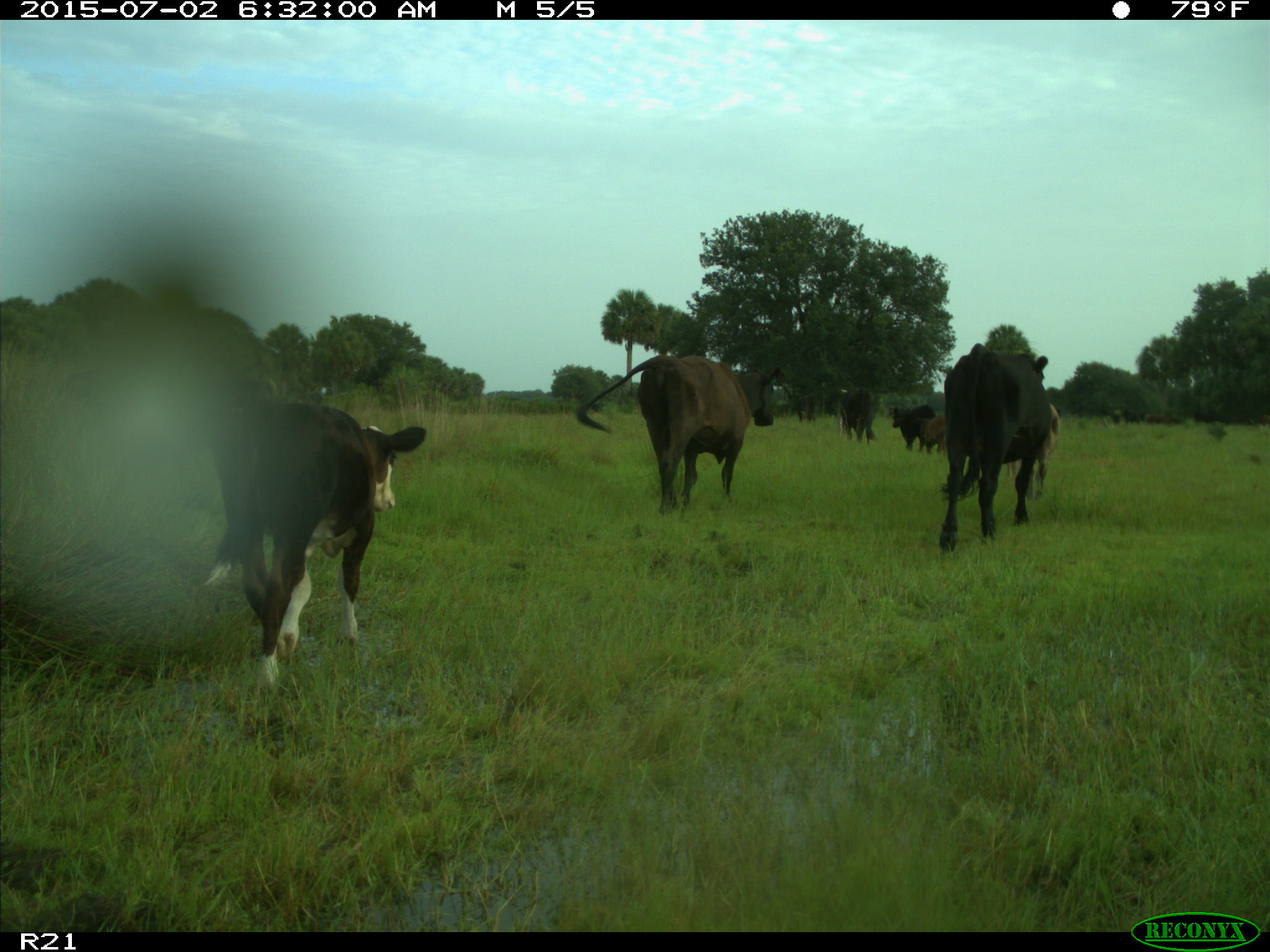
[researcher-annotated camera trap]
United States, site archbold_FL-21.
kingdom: Animalia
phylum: Chordata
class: Mammalia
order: Artiodactyla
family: Bovidae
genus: Bos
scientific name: Bos taurus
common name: domestic cow